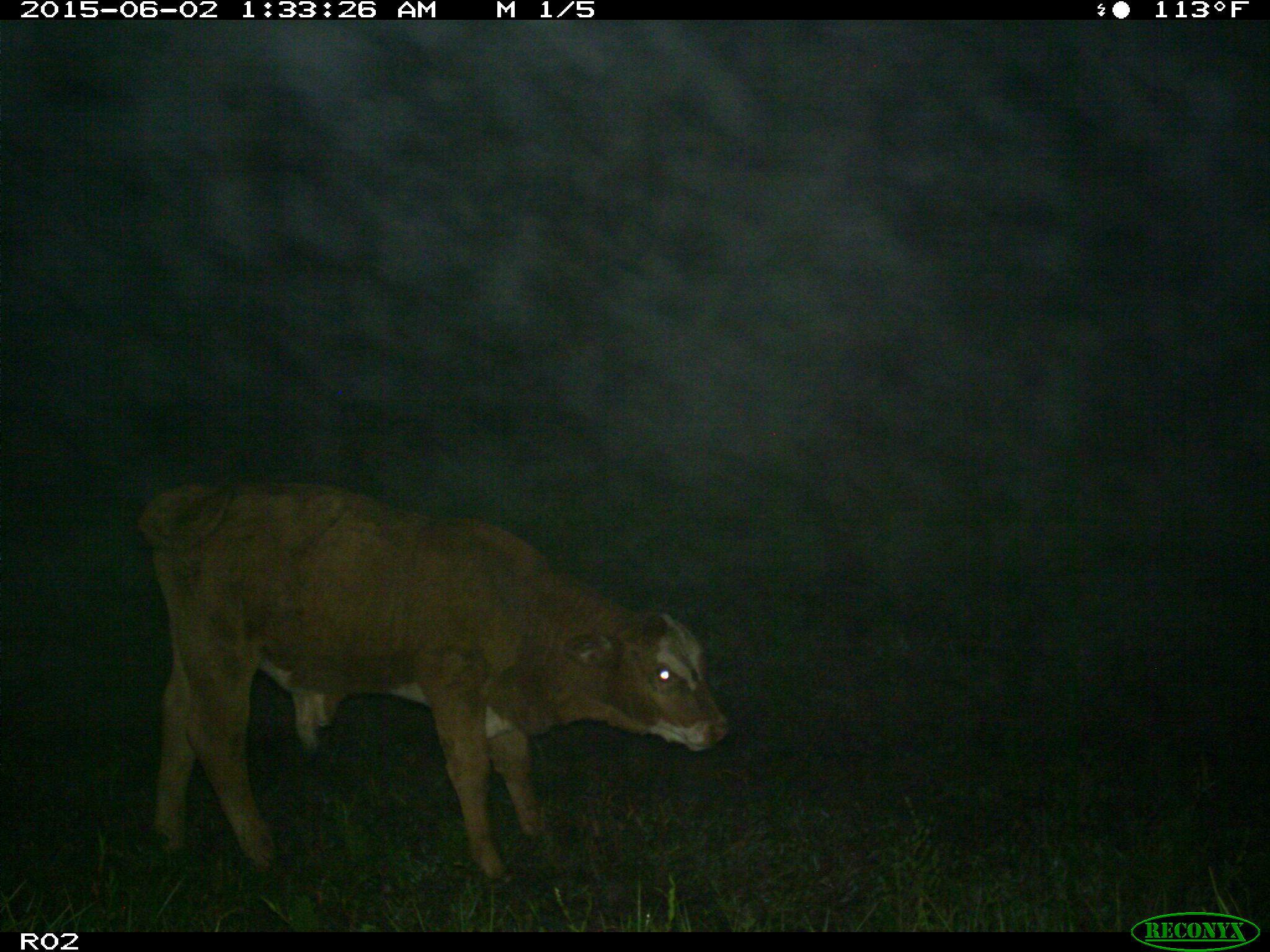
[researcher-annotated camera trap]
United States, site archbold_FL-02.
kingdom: Animalia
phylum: Chordata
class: Mammalia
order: Artiodactyla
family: Bovidae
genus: Bos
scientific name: Bos taurus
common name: domestic cow